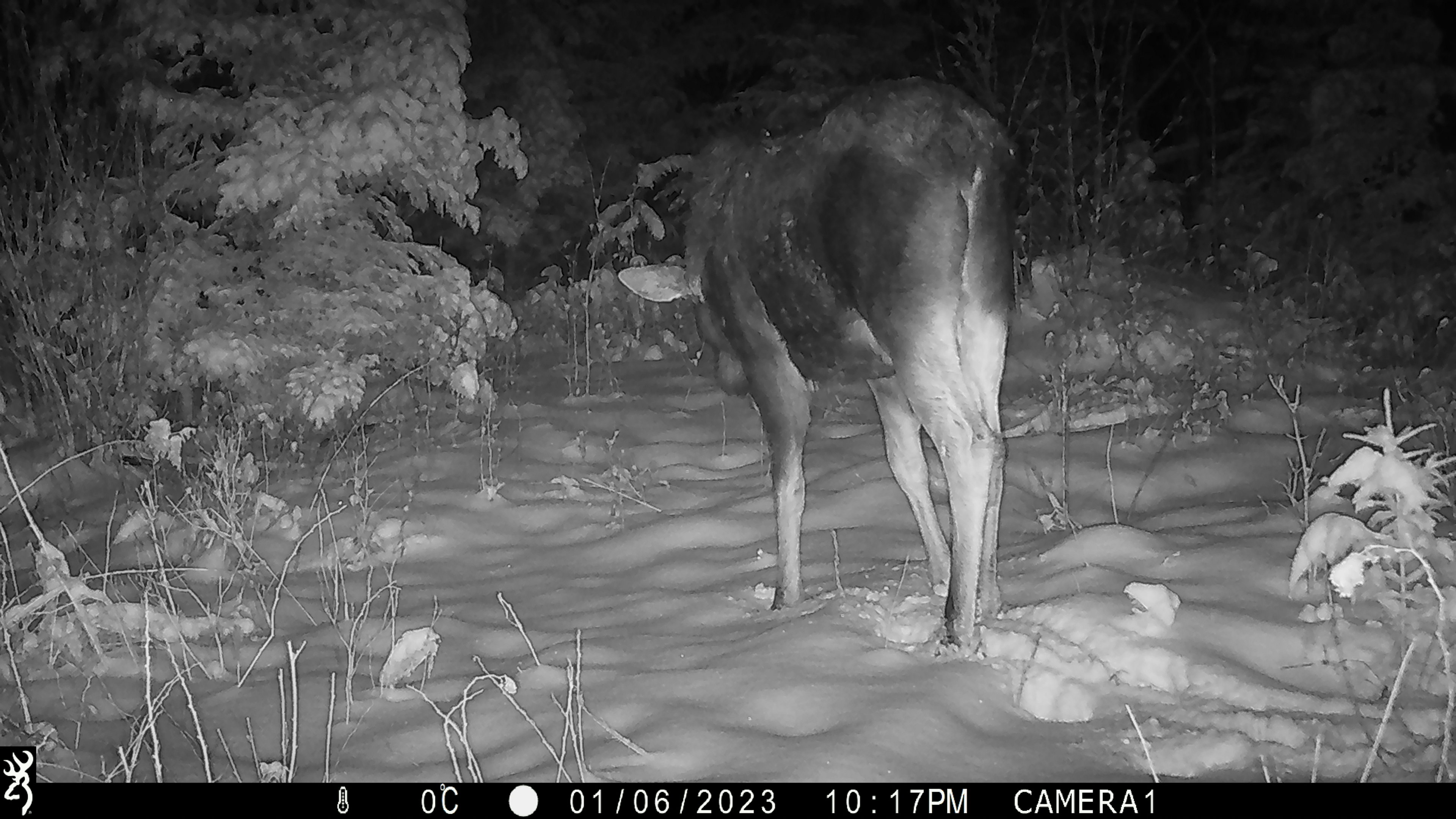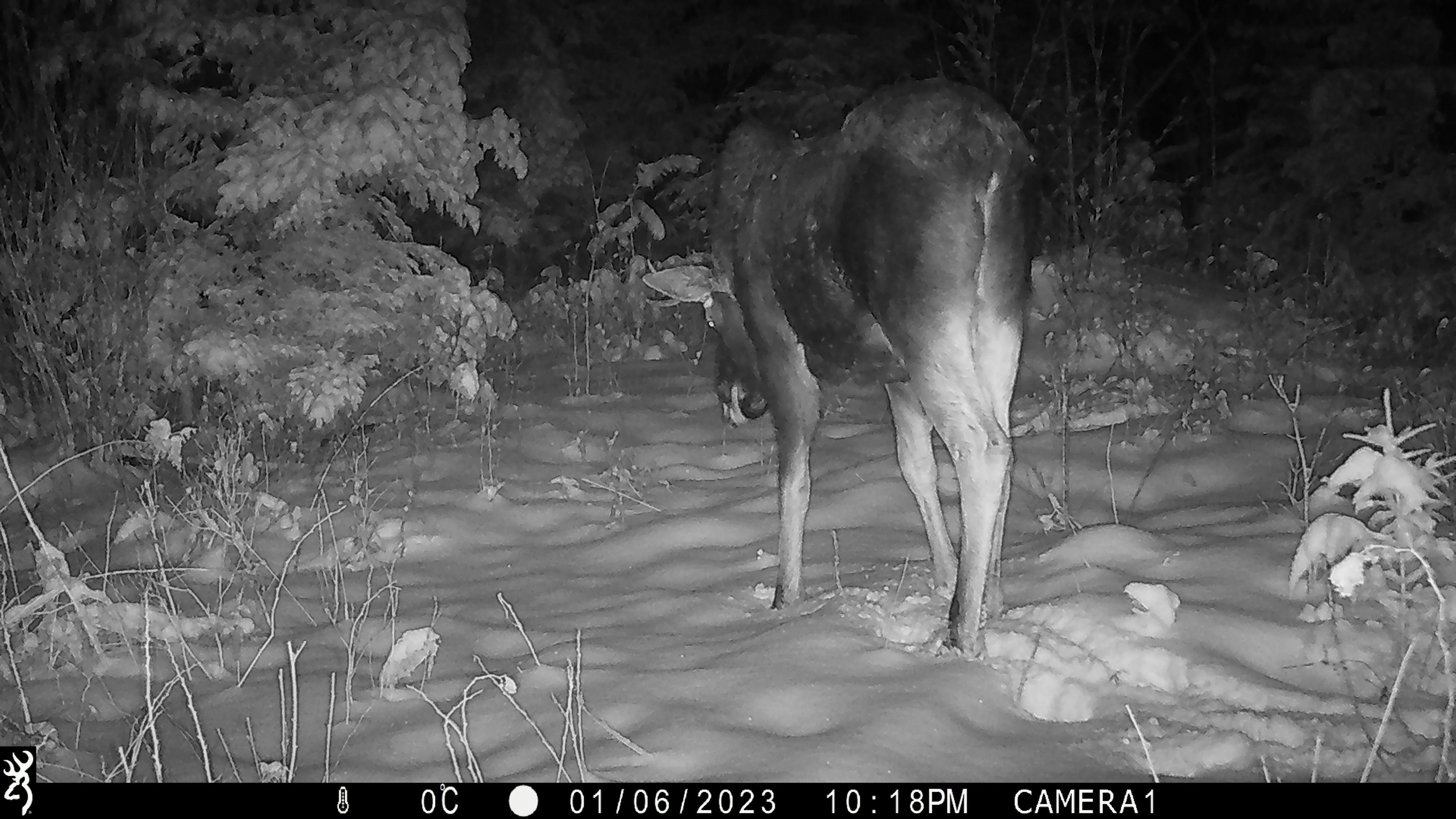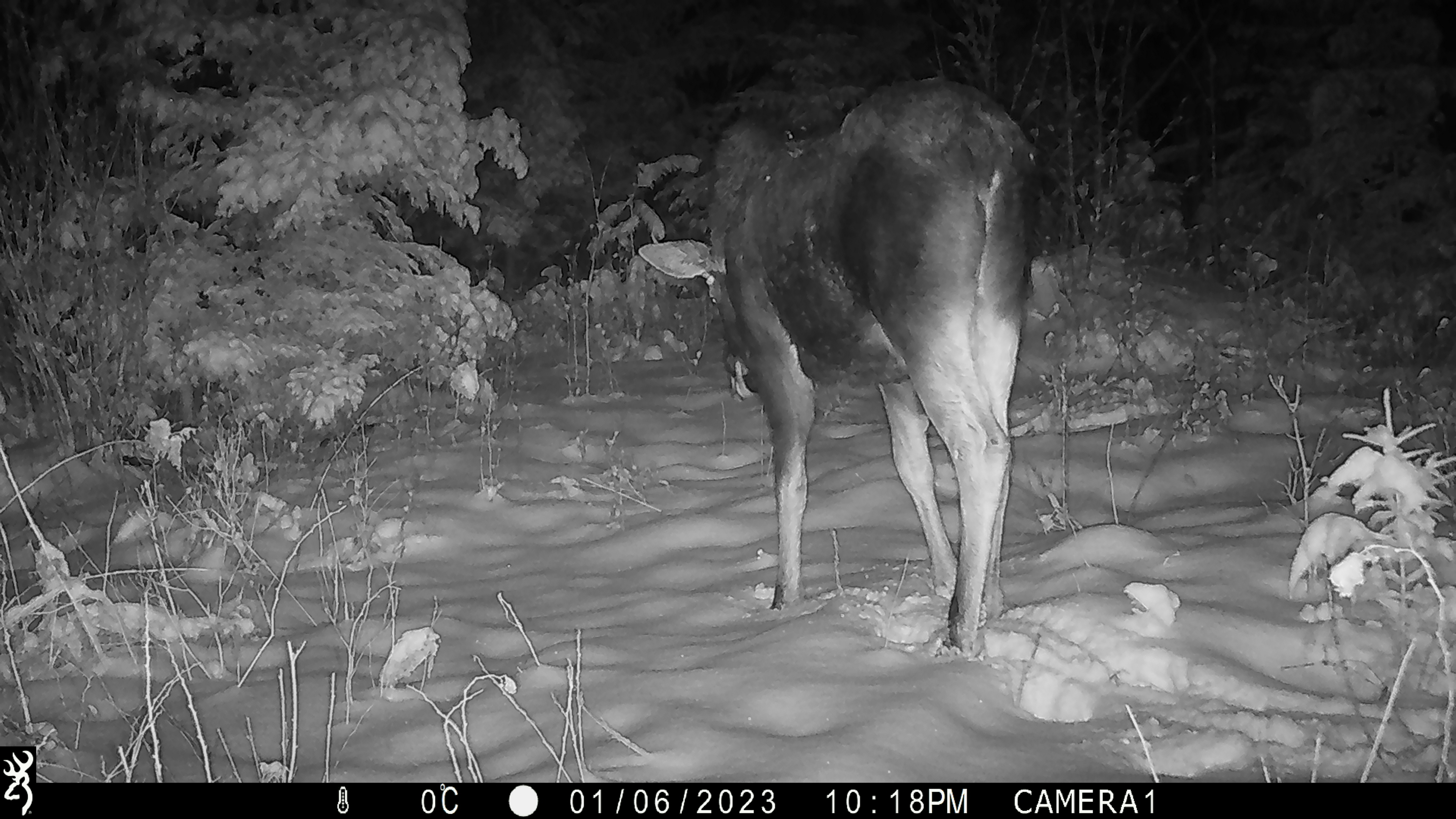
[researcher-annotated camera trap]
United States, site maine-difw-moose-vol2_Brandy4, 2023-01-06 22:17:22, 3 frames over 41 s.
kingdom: Animalia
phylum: Chordata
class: Mammalia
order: Artiodactyla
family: Cervidae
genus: Alces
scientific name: Alces alces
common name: moose